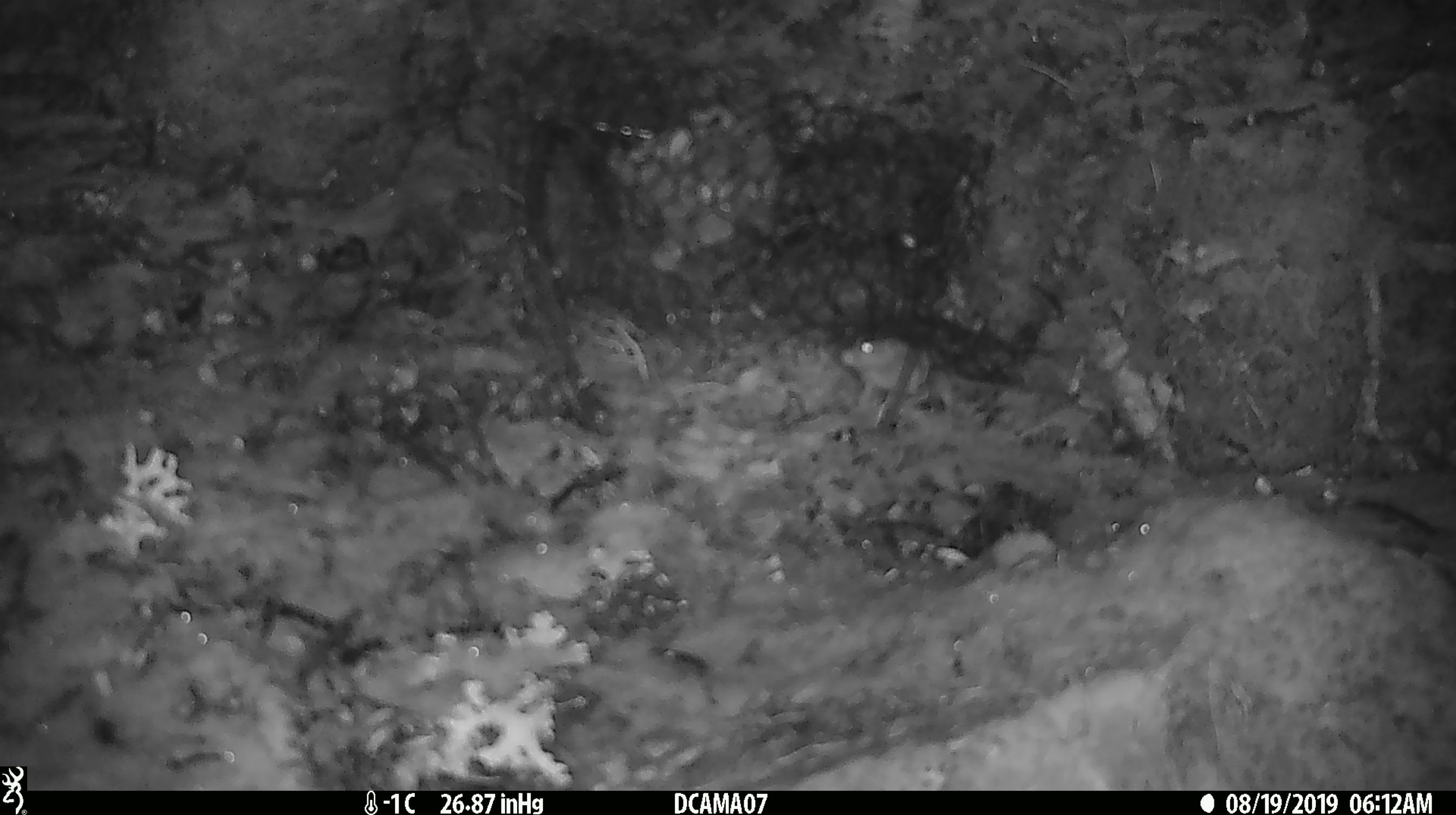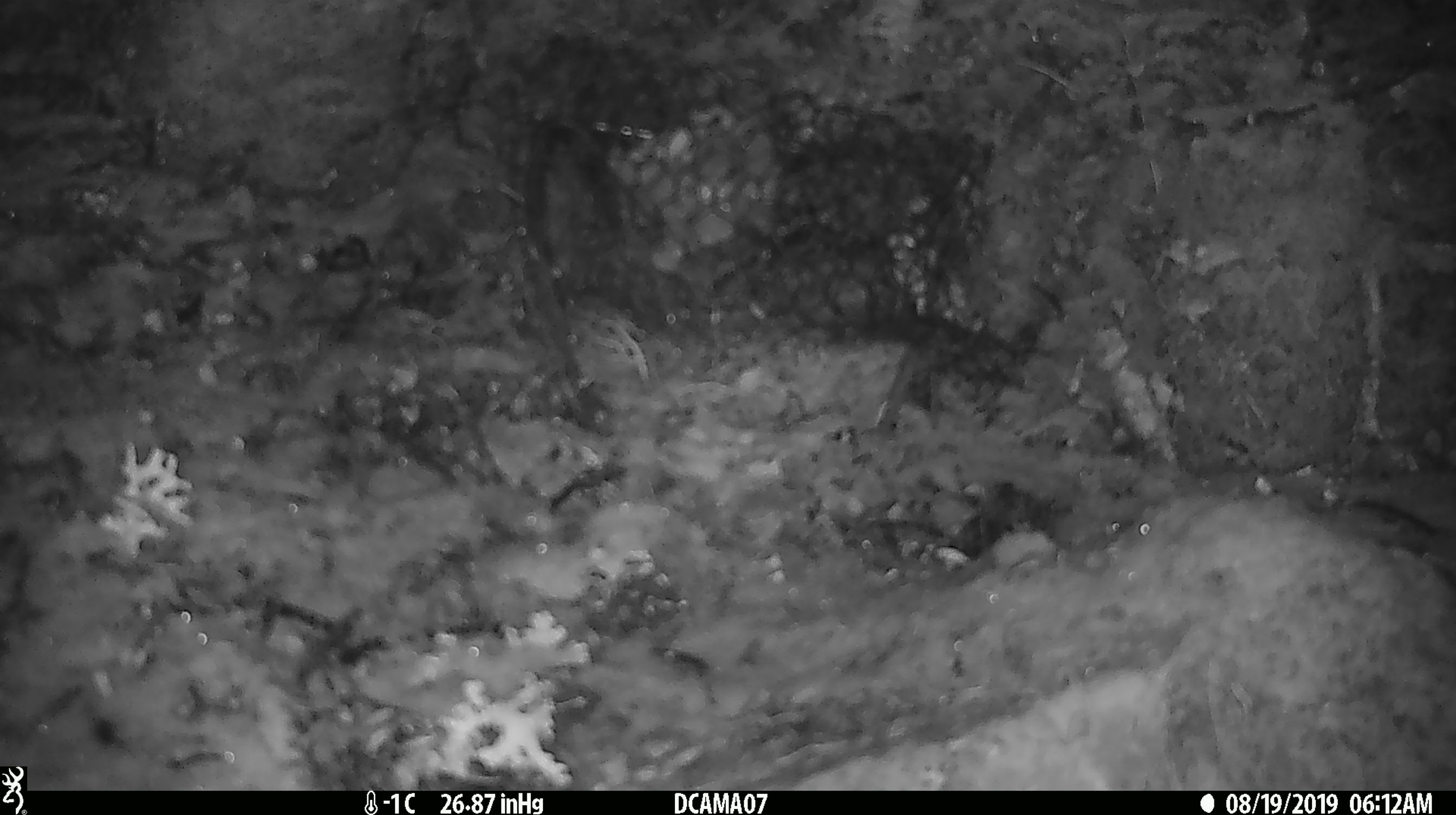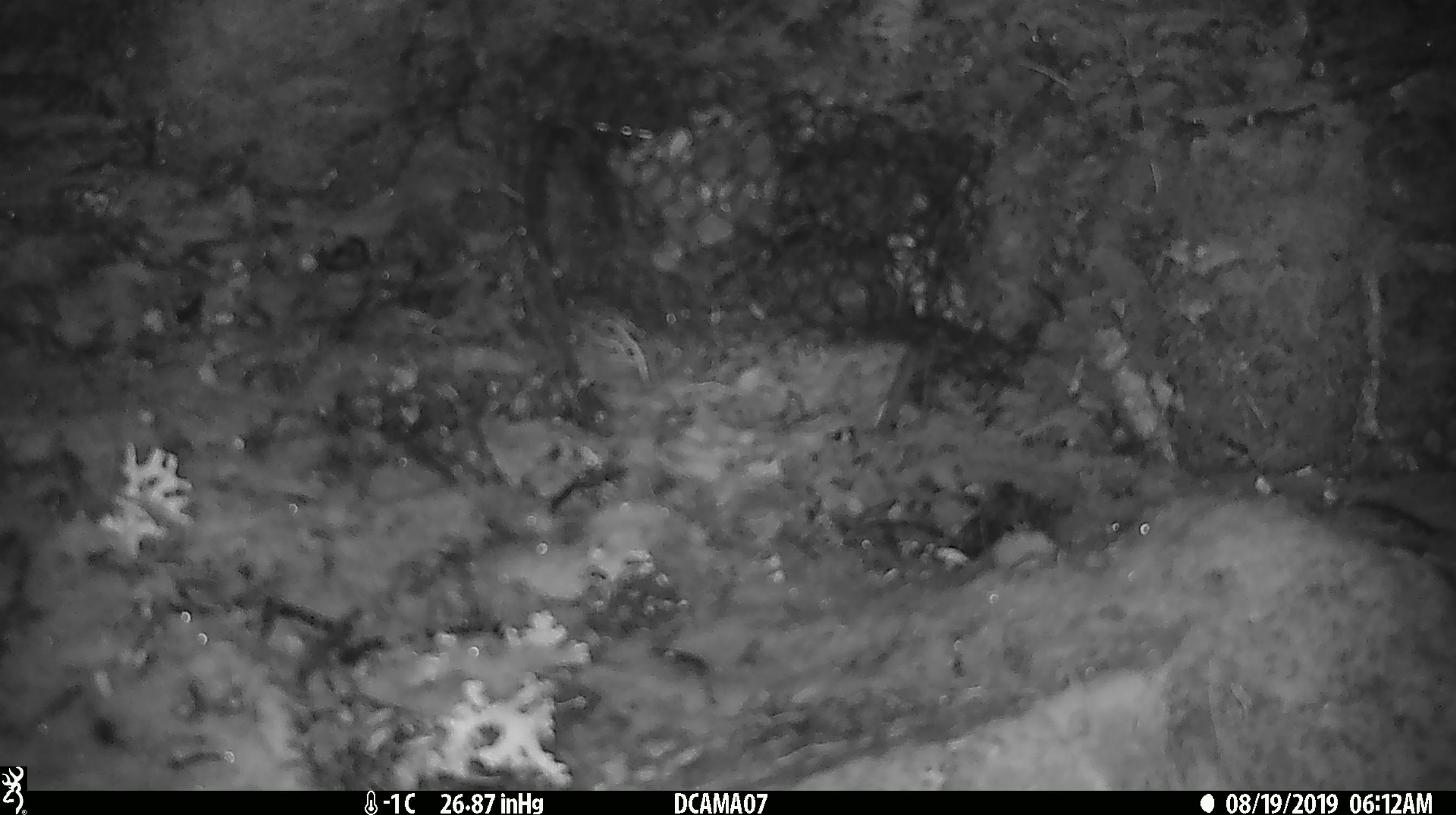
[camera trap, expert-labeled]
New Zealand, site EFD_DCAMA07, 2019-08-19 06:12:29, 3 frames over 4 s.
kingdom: Animalia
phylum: Chordata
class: Mammalia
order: Rodentia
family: Muridae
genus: Mus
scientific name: Mus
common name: mouse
Mouse (Mus).